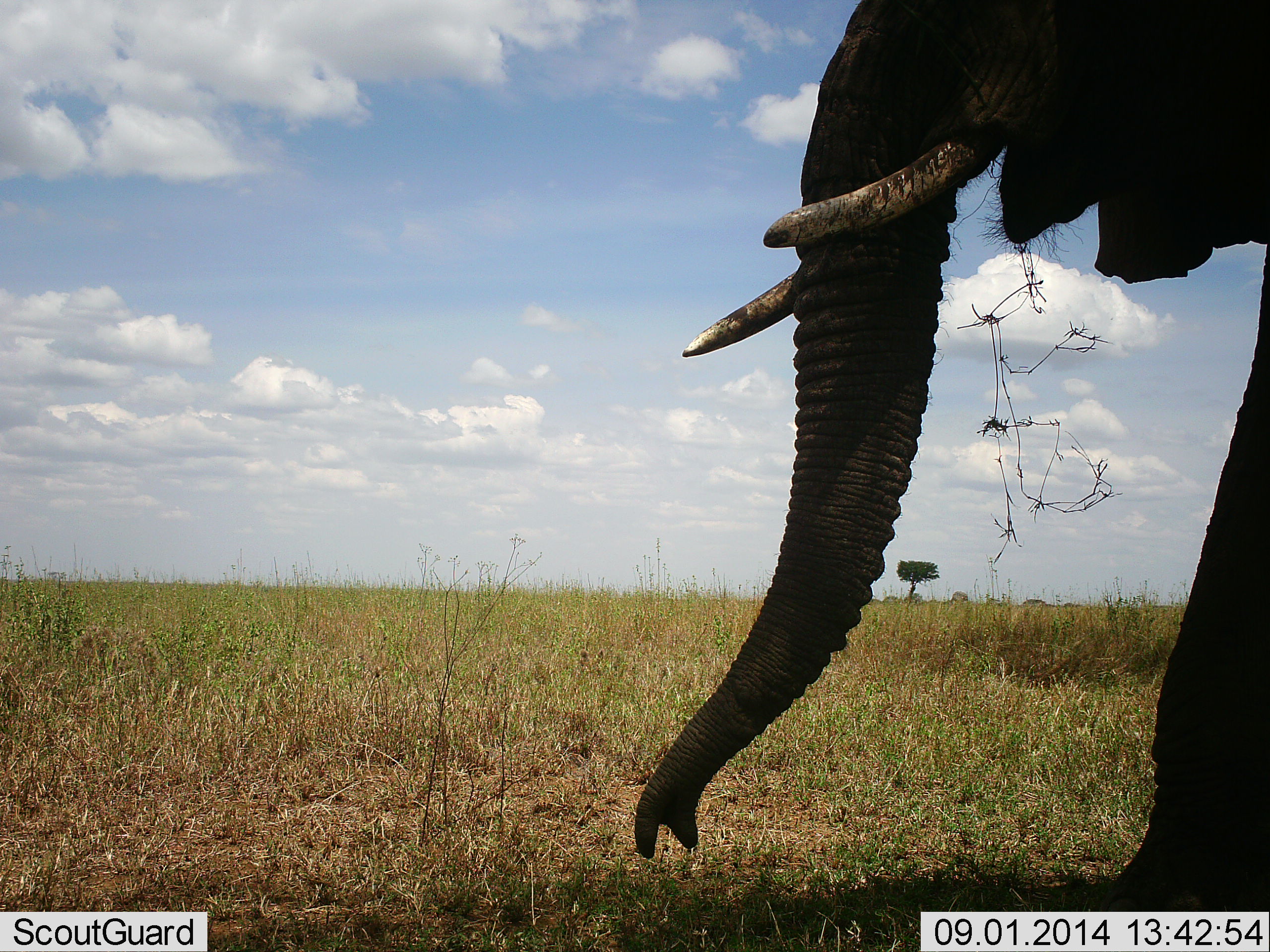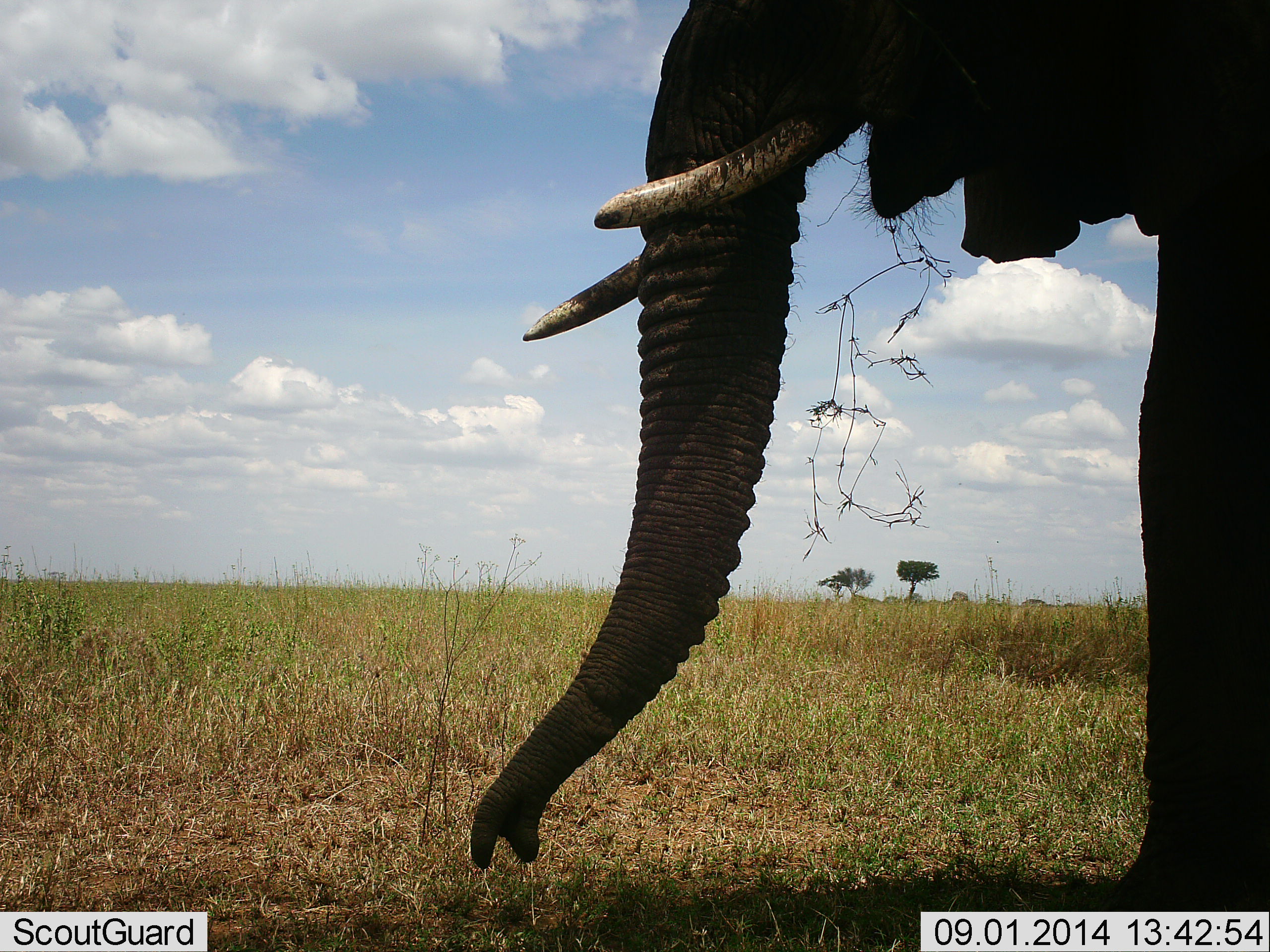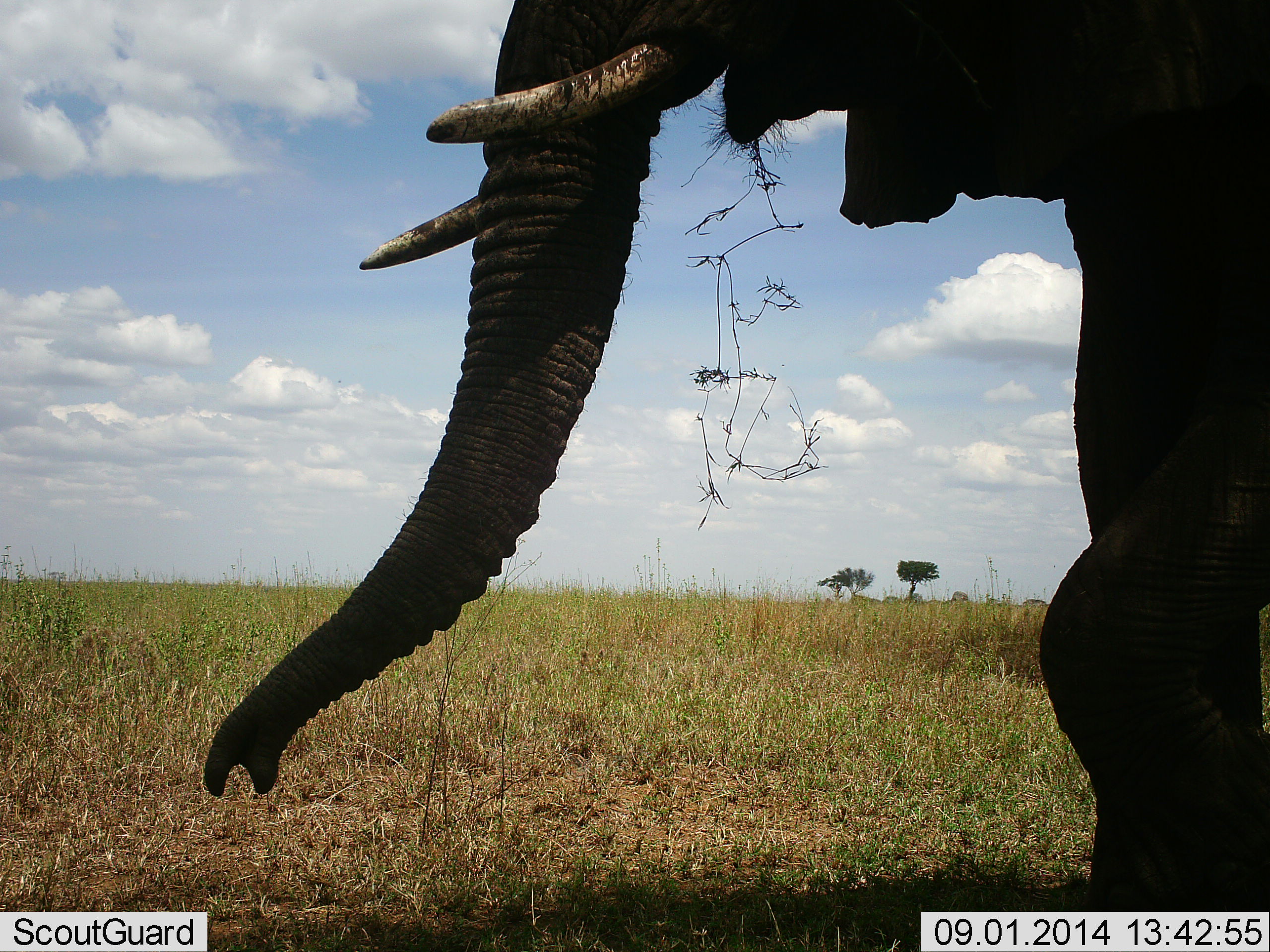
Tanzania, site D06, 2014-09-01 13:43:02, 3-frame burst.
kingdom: Animalia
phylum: Chordata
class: Mammalia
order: Proboscidea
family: Elephantidae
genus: Loxodonta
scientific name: Loxodonta africana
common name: african bush elephant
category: elephant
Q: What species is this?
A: Elephant (african bush elephant) (Loxodonta africana).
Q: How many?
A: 1.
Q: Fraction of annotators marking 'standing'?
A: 20%.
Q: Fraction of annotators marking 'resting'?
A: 0%.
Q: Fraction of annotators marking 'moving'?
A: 60%.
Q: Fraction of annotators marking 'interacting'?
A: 0%.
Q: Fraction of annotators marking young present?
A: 0%.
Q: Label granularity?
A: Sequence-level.